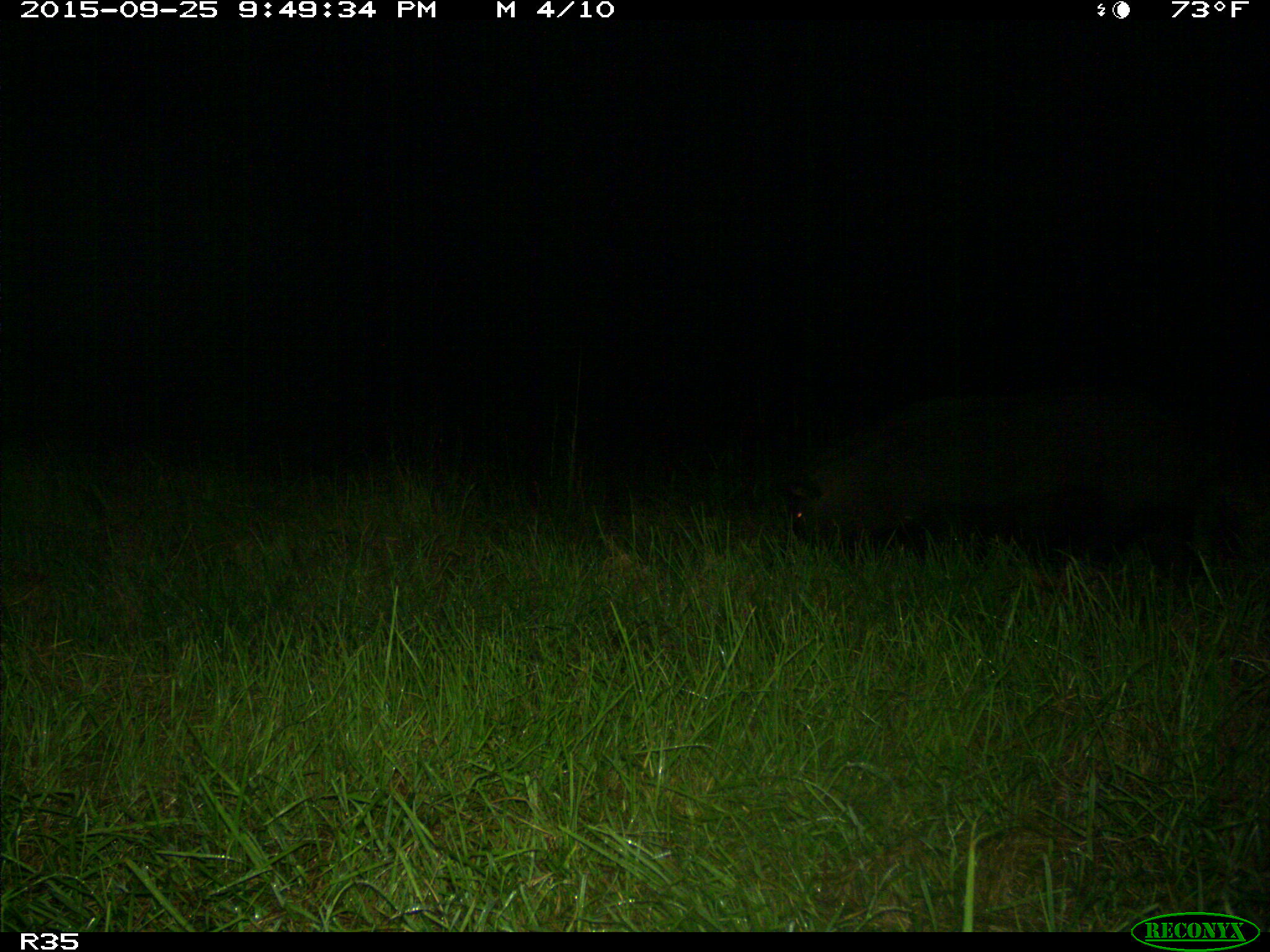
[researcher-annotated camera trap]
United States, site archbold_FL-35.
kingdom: Animalia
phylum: Chordata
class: Mammalia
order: Artiodactyla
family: Suidae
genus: Sus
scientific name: Sus scrofa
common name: wild boar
Sus scrofa (wild boar).